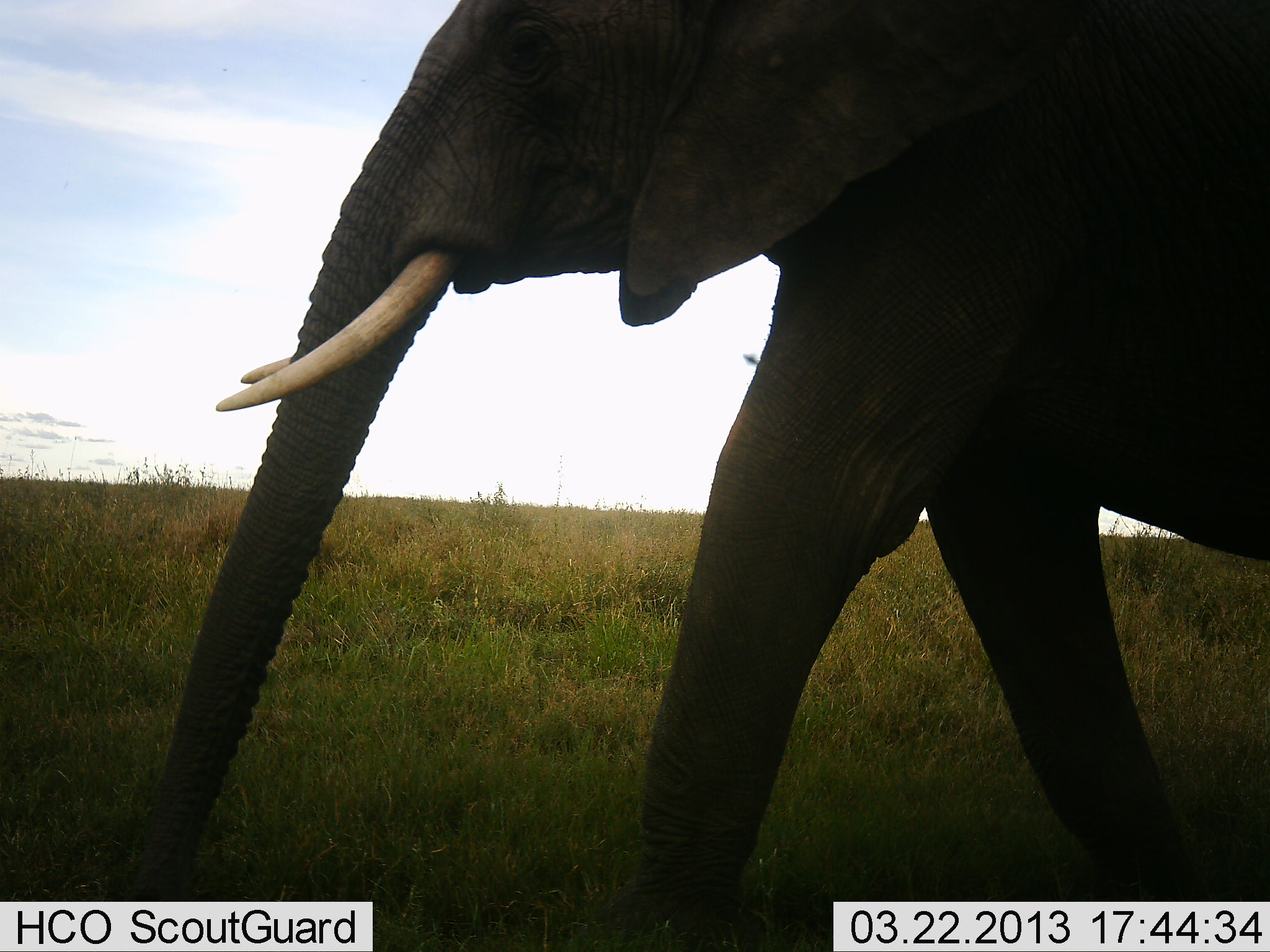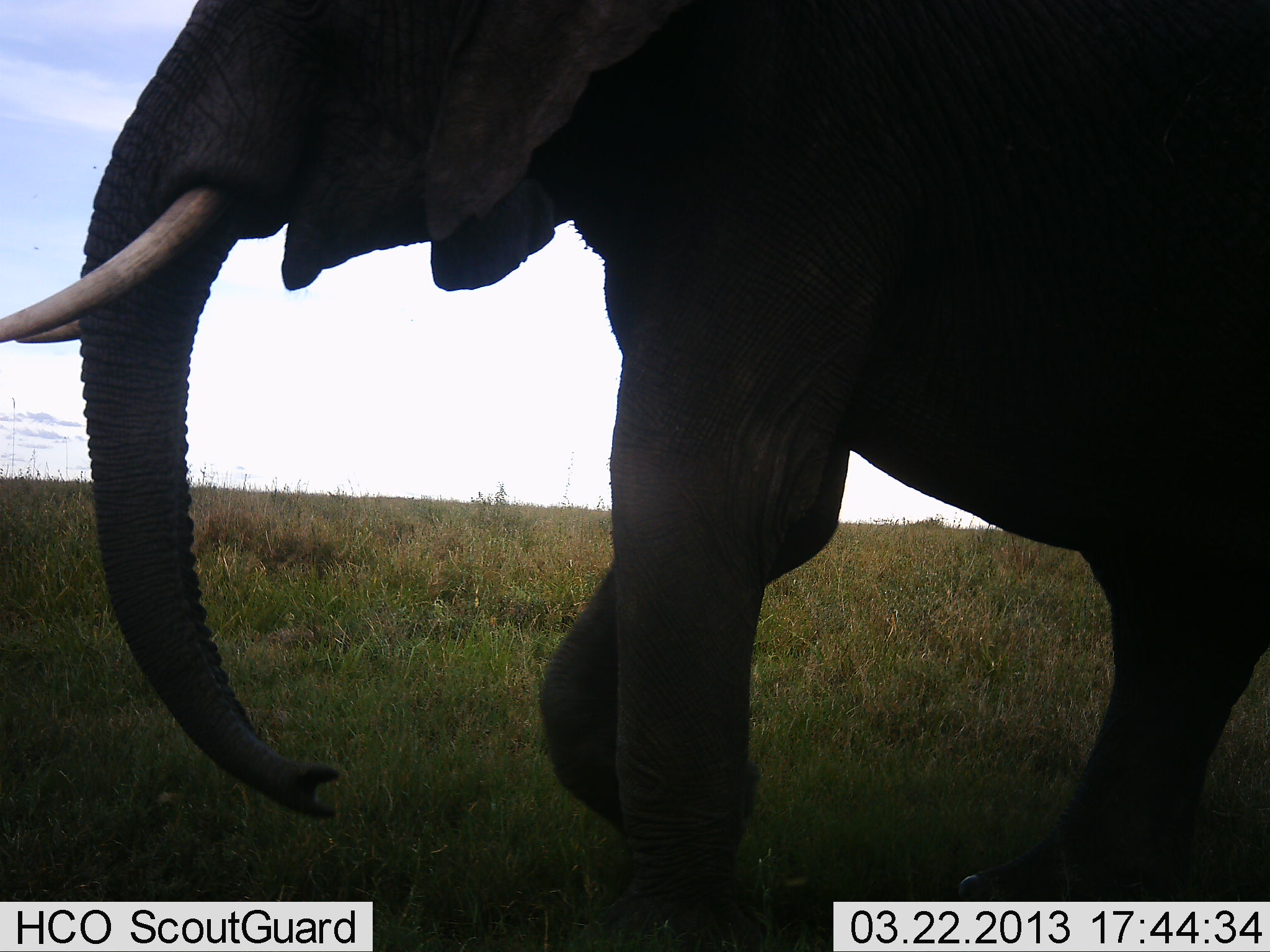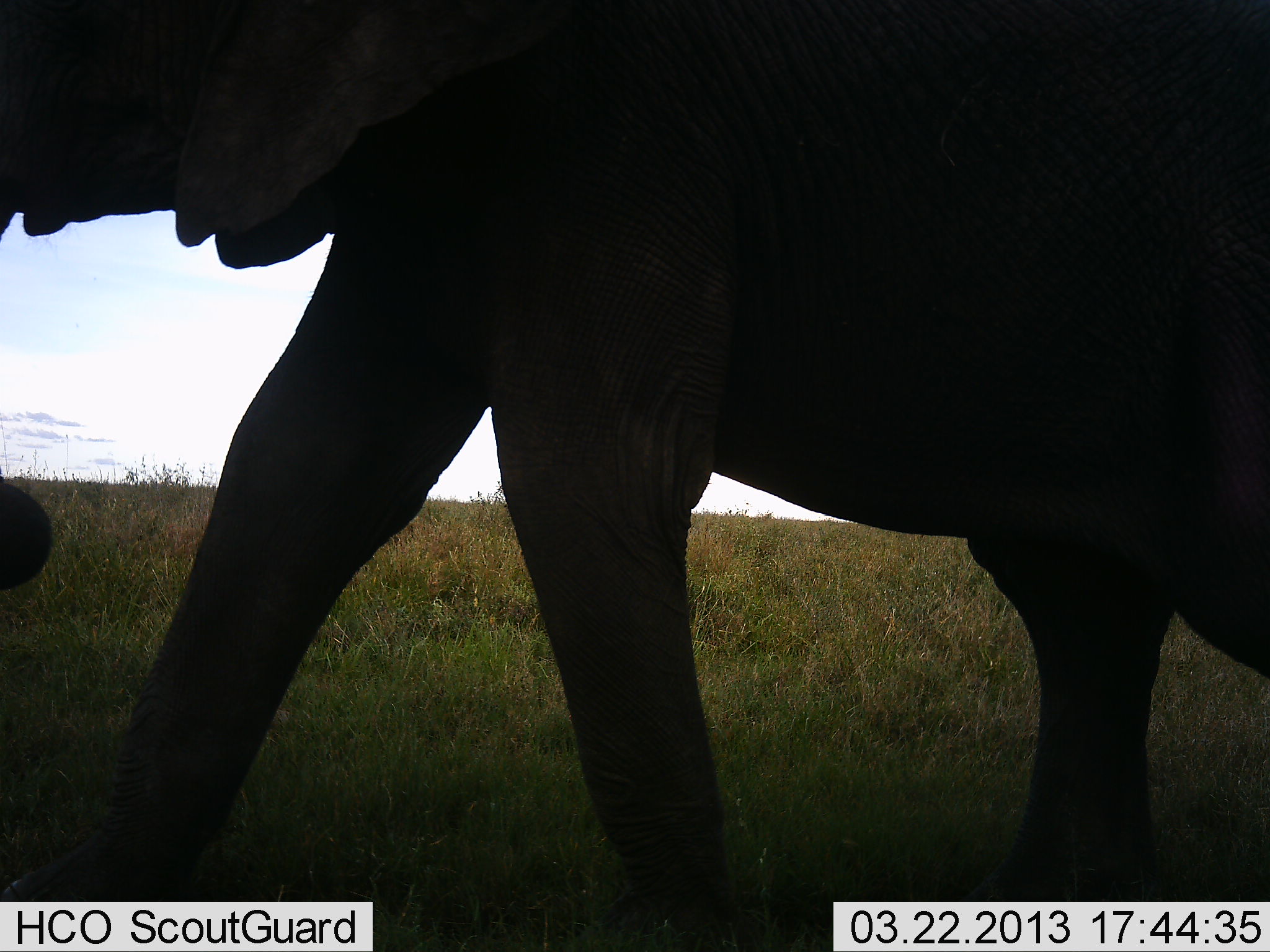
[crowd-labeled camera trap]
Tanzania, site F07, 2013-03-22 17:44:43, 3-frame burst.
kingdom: Animalia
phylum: Chordata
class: Mammalia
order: Proboscidea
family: Elephantidae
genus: Loxodonta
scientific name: Loxodonta africana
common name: african bush elephant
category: elephant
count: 1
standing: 5%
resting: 0%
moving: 95%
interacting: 0%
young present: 0%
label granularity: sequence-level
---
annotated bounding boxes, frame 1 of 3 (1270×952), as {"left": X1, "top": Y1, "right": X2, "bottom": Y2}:
animal: {"left": 111, "top": 0, "right": 1269, "bottom": 938}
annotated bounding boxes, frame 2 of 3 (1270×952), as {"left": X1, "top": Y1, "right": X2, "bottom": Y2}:
animal: {"left": 1, "top": 1, "right": 1270, "bottom": 931}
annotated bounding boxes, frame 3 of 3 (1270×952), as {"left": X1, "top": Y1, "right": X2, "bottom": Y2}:
animal: {"left": 2, "top": 1, "right": 1269, "bottom": 952}